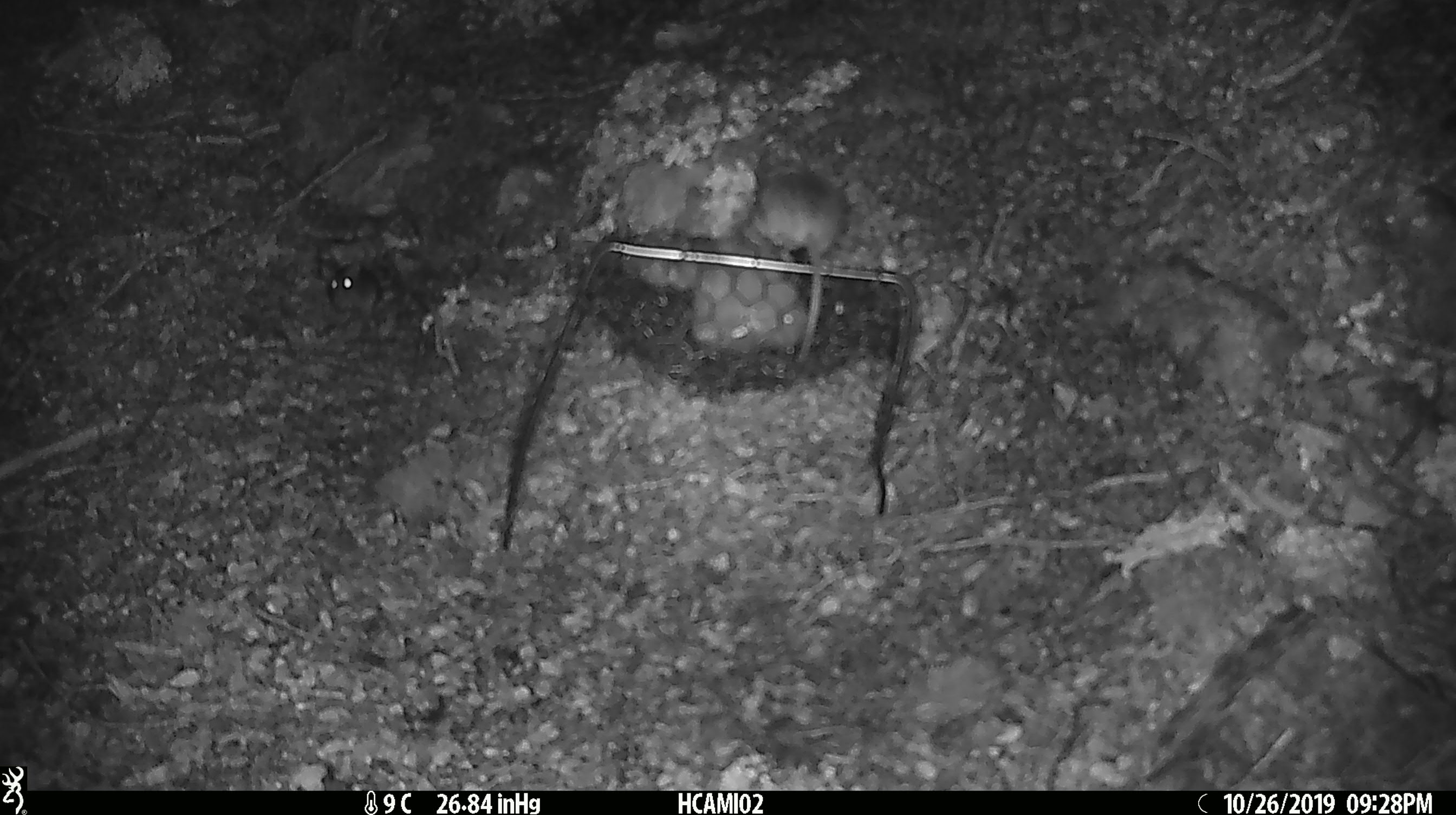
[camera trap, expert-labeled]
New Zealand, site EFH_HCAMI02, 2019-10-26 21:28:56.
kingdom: Animalia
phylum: Chordata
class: Mammalia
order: Rodentia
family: Muridae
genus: Mus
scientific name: Mus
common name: mouse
Mouse (Mus).